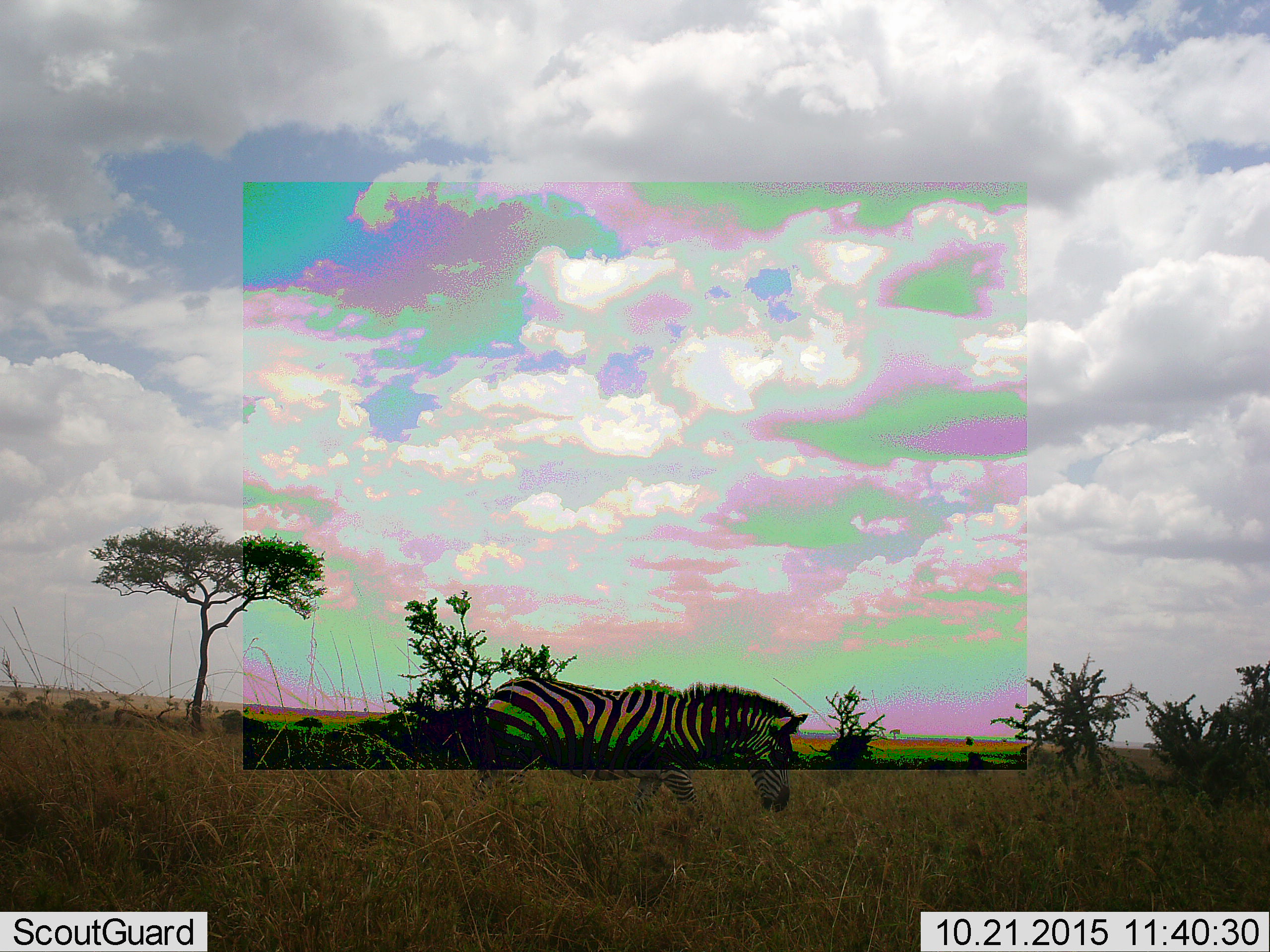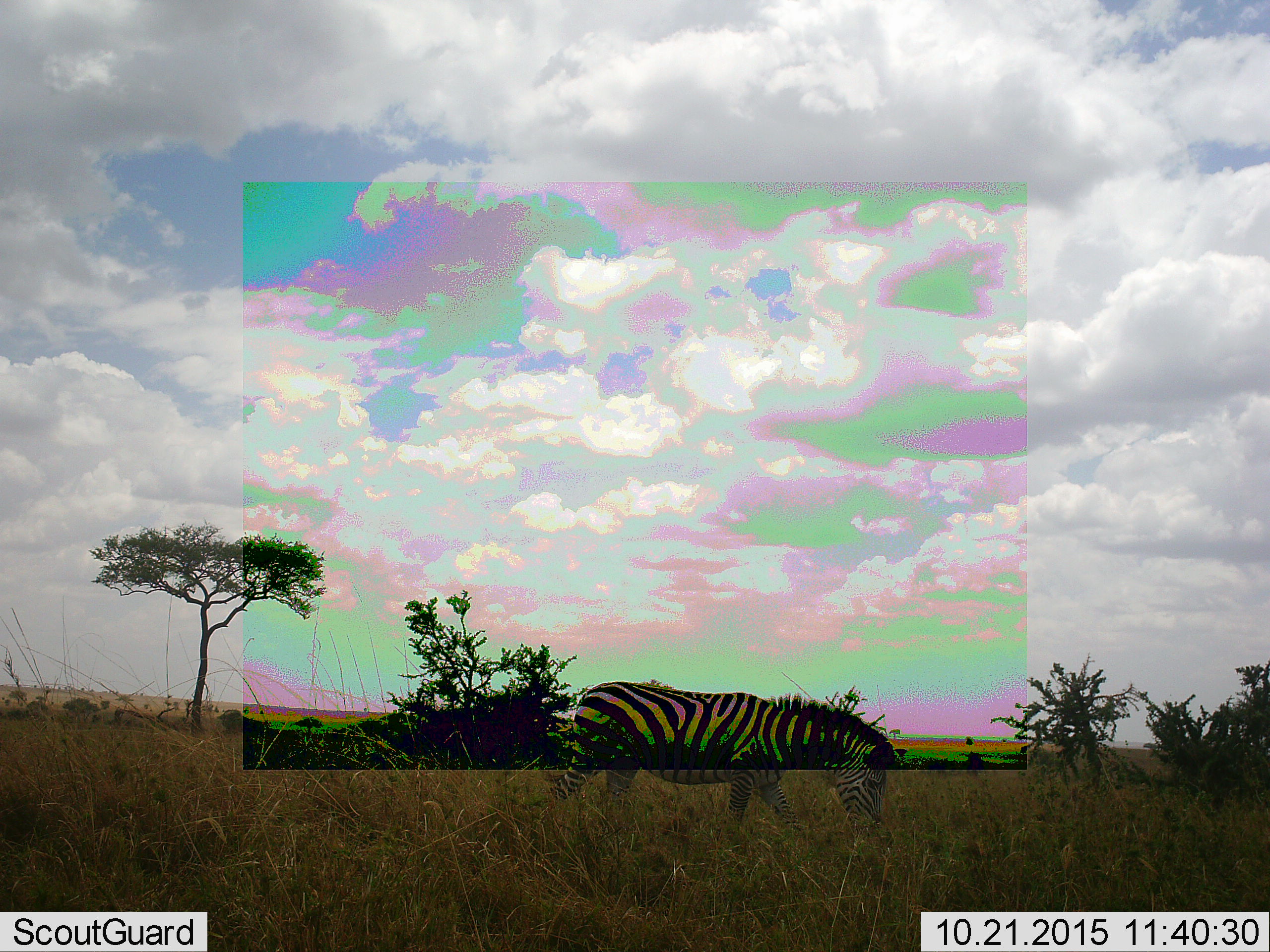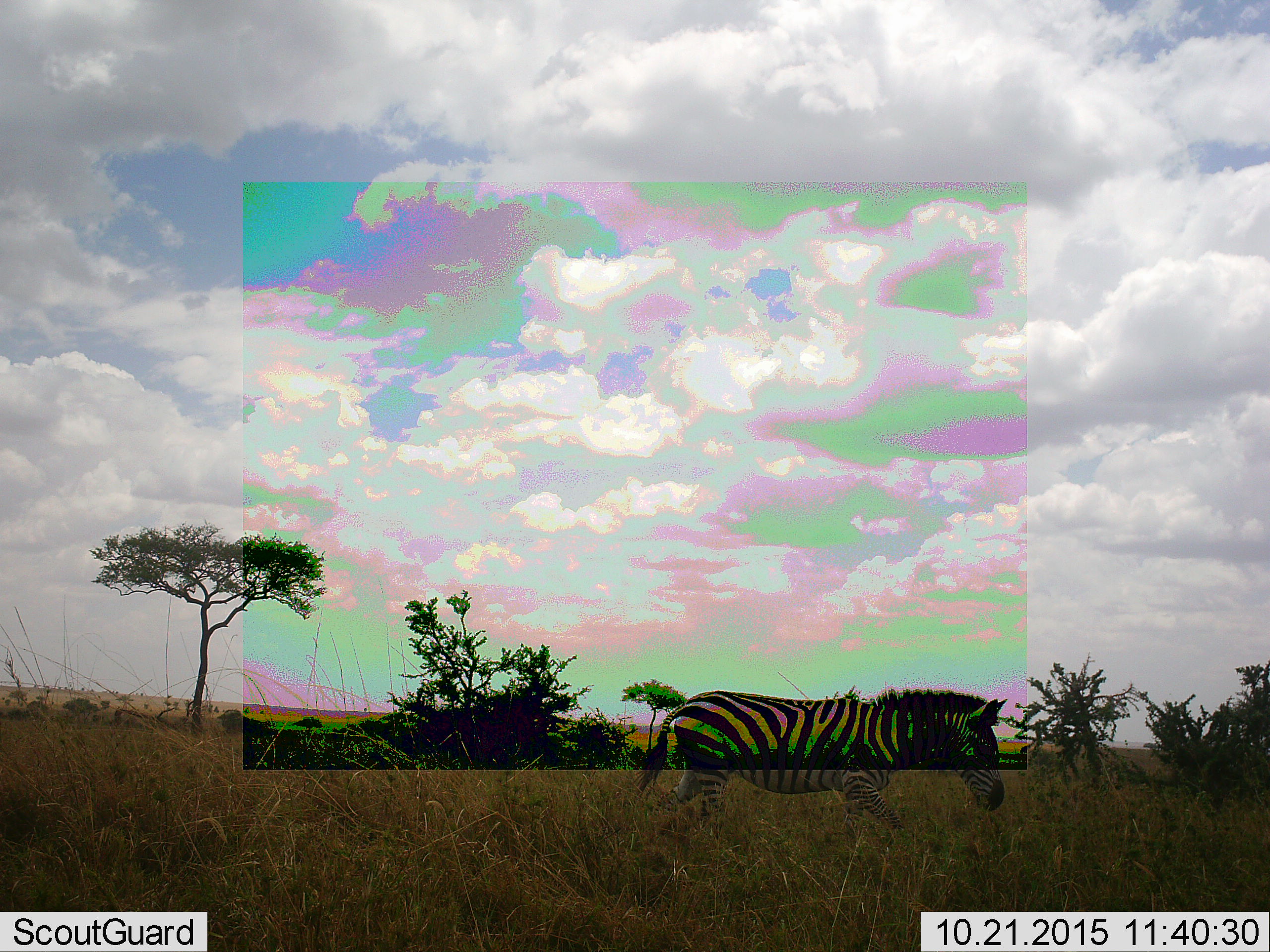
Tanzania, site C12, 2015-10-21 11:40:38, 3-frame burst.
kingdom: Animalia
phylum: Chordata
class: Mammalia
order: Perissodactyla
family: Equidae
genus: Equus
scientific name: Equus quagga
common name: plains zebra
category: zebra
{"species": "zebra (plains zebra) (Equus quagga)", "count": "1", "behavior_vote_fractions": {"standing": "11%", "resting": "0%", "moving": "79%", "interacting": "0%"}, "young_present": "0%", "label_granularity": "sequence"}